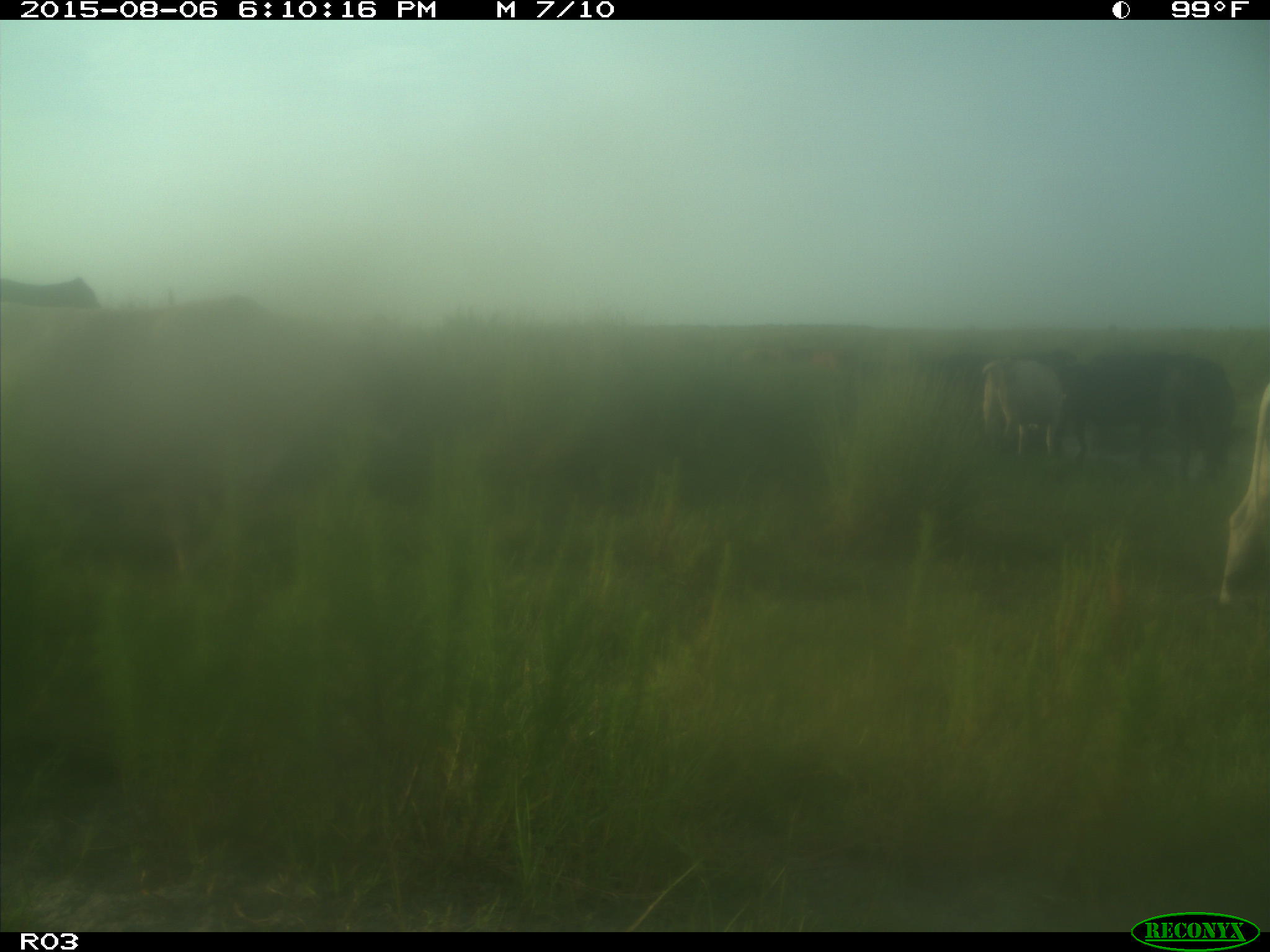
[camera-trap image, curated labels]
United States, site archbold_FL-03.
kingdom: Animalia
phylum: Chordata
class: Mammalia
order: Artiodactyla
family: Bovidae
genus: Bos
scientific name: Bos taurus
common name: domestic cow